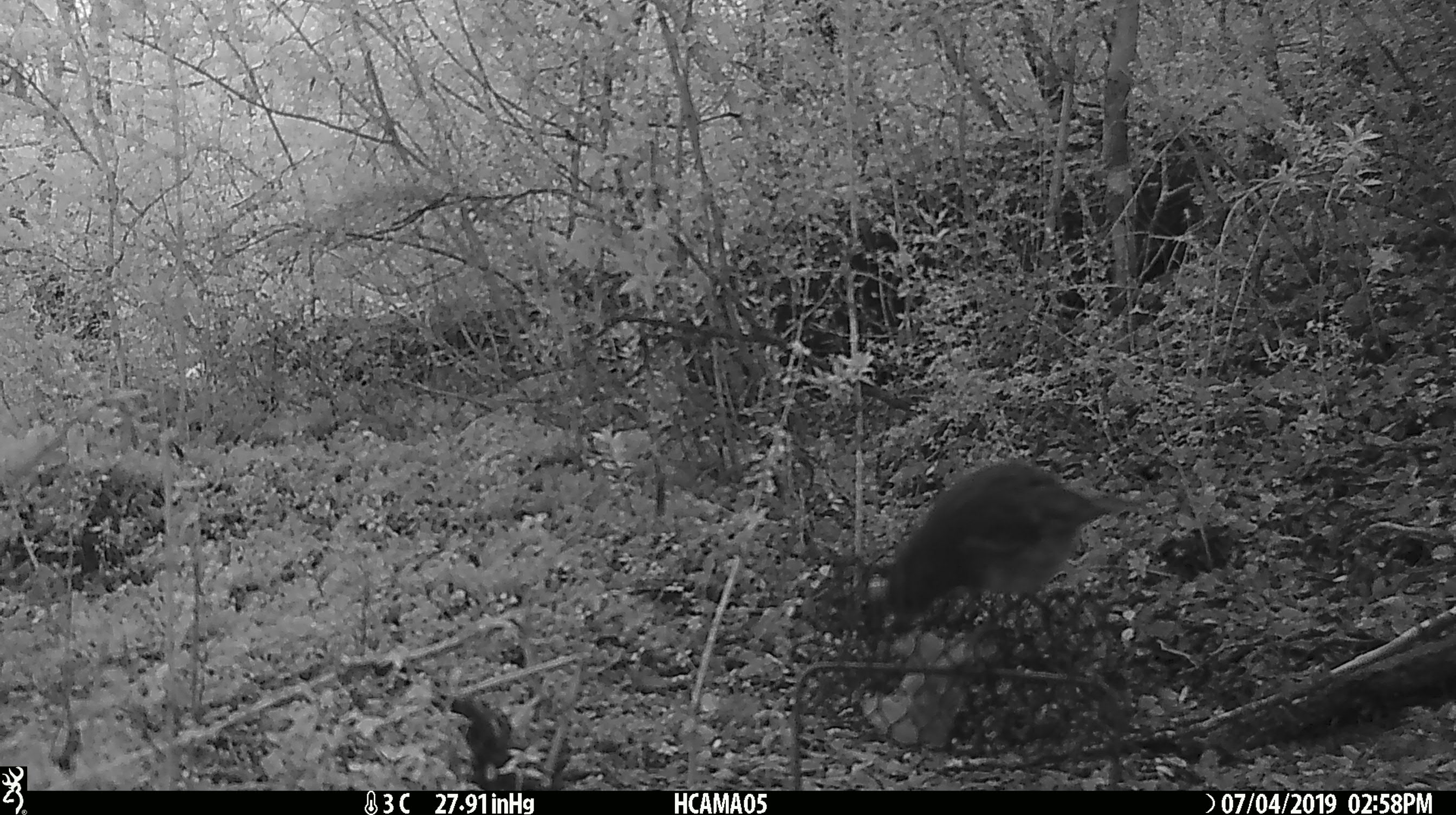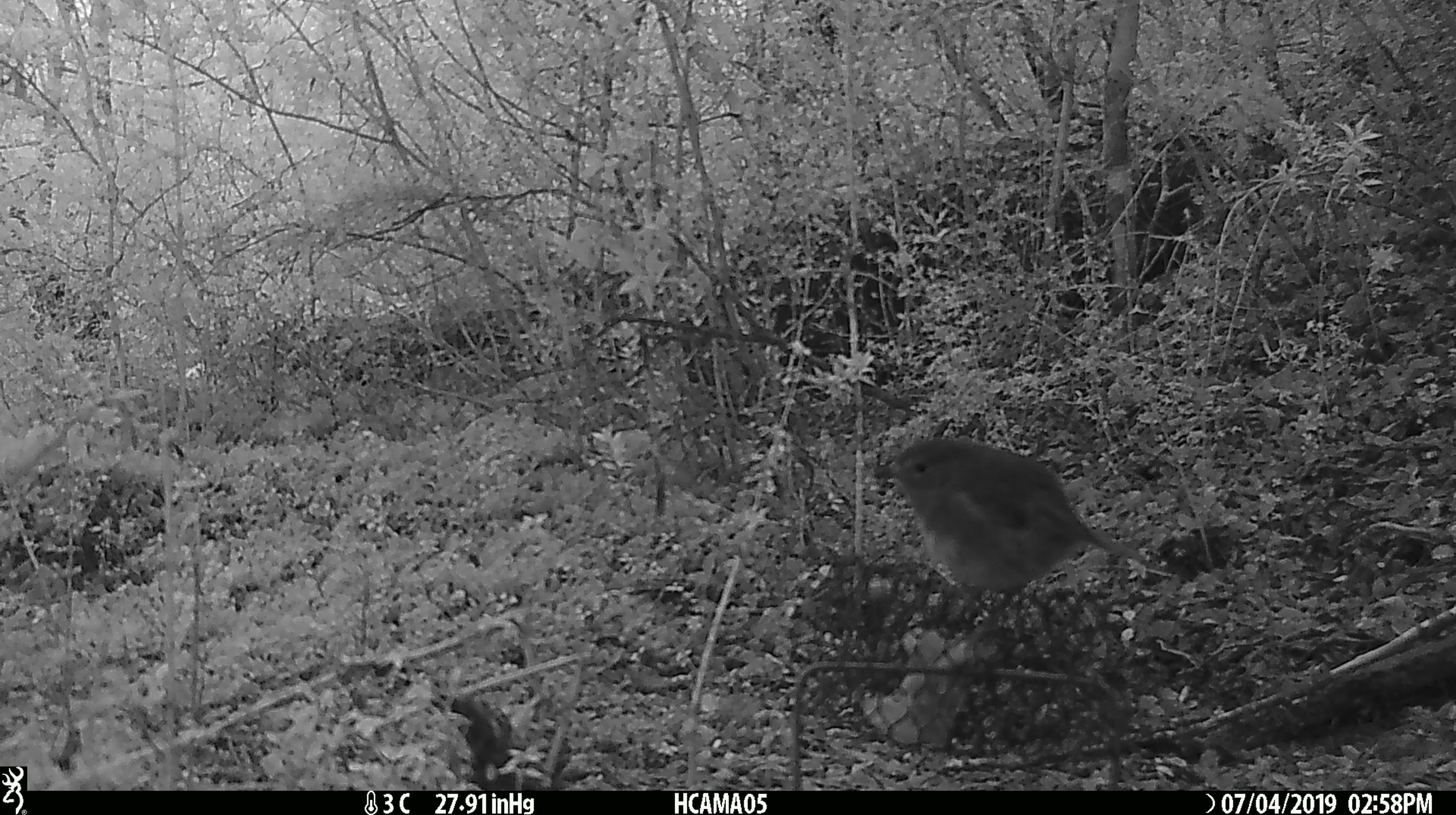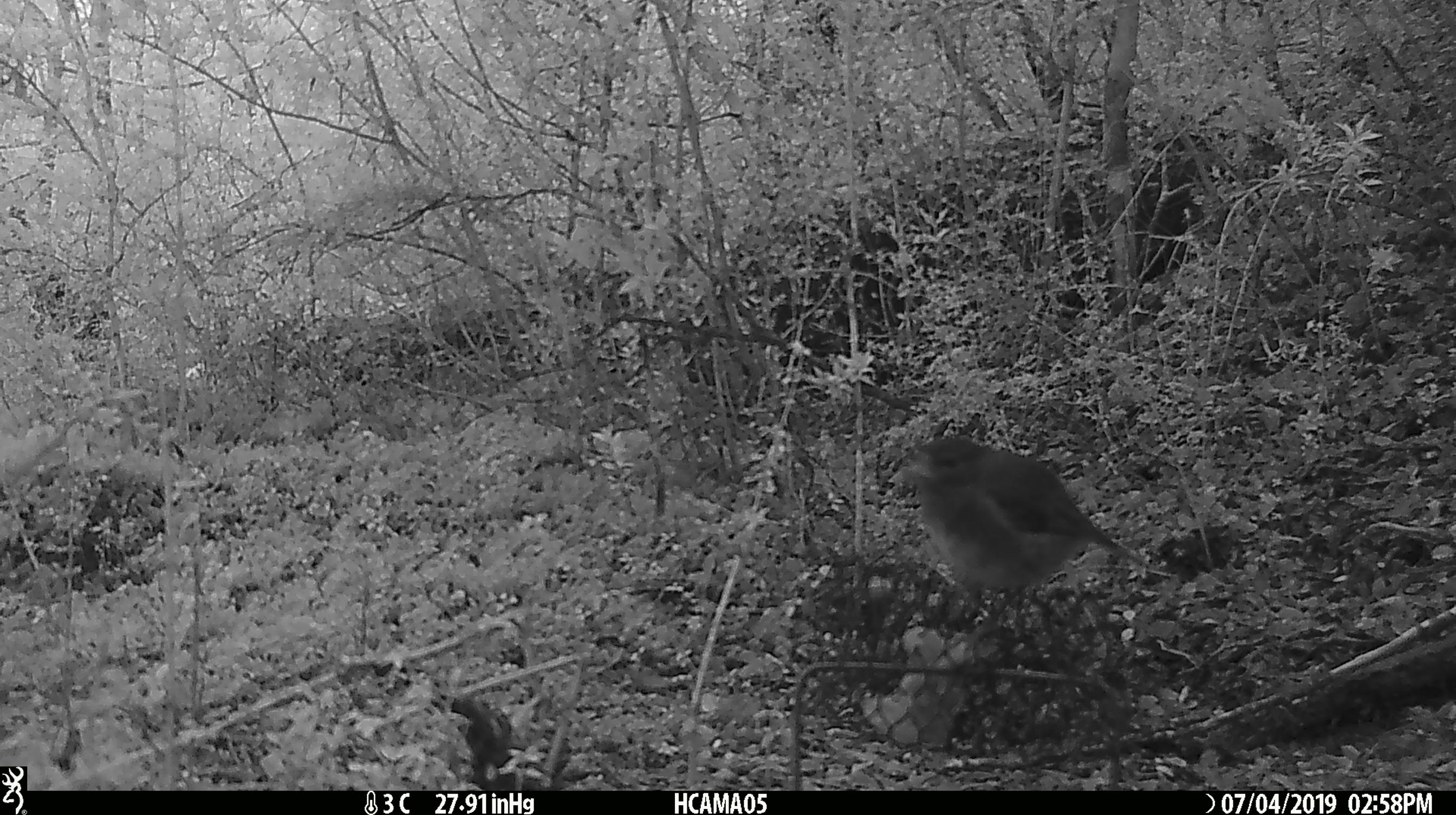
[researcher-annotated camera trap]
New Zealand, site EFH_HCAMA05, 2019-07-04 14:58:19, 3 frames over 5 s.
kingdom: Animalia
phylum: Chordata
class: Aves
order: Passeriformes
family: Petroicidae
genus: Petroica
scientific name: Petroica australis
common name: new zealand robin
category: robin